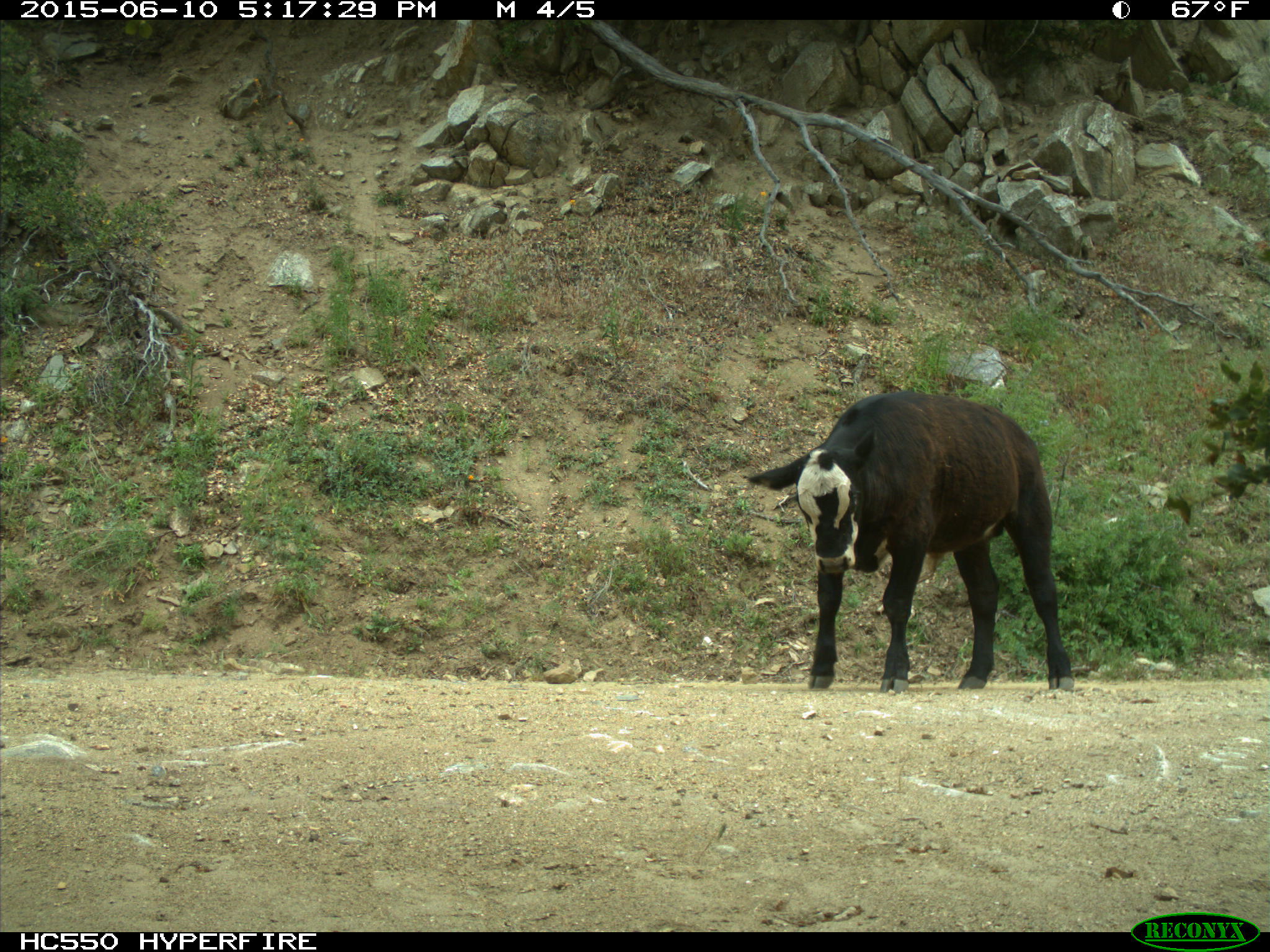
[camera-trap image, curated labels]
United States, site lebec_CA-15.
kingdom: Animalia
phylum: Chordata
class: Mammalia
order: Artiodactyla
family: Bovidae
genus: Bos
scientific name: Bos taurus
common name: domestic cow